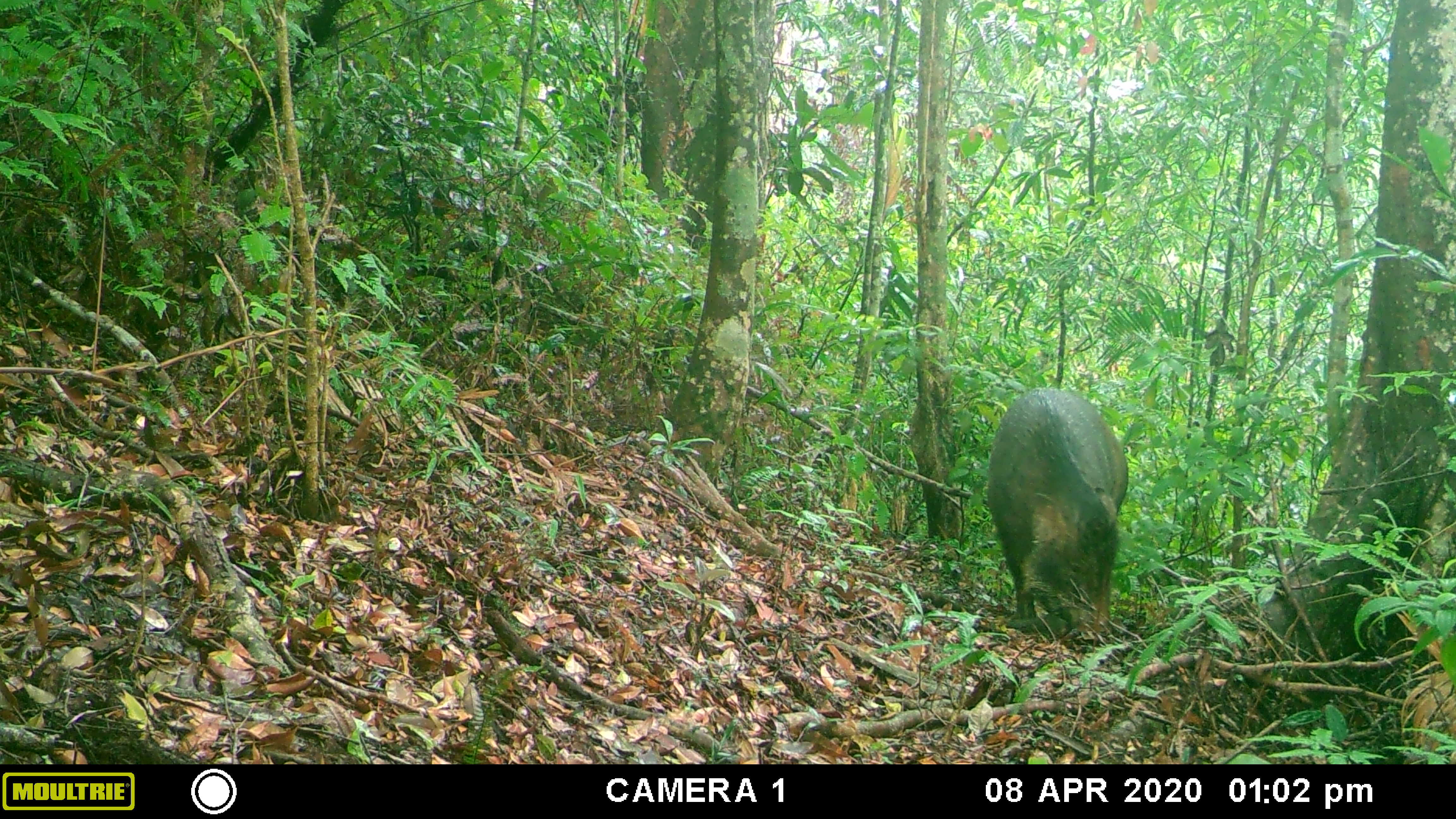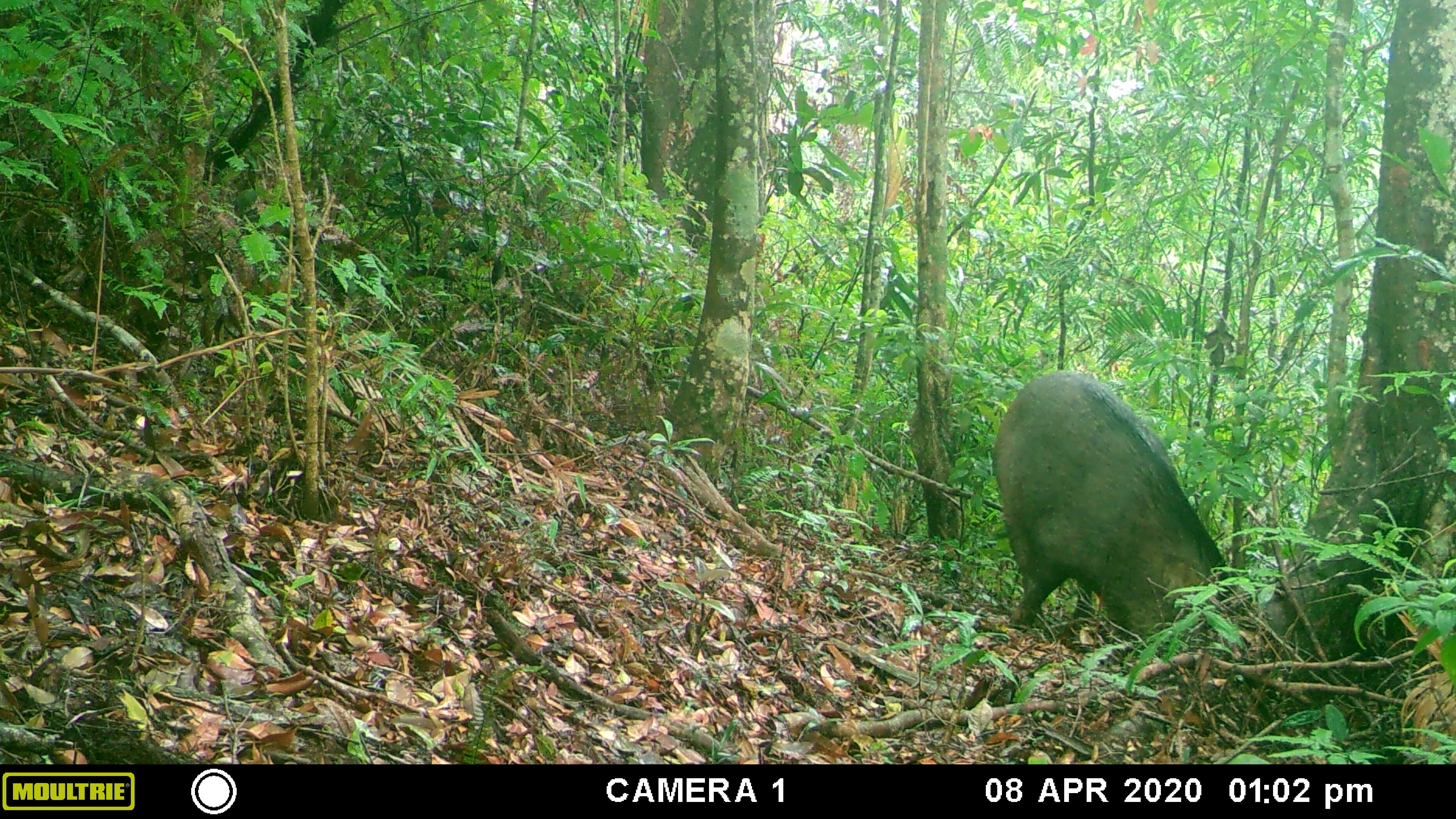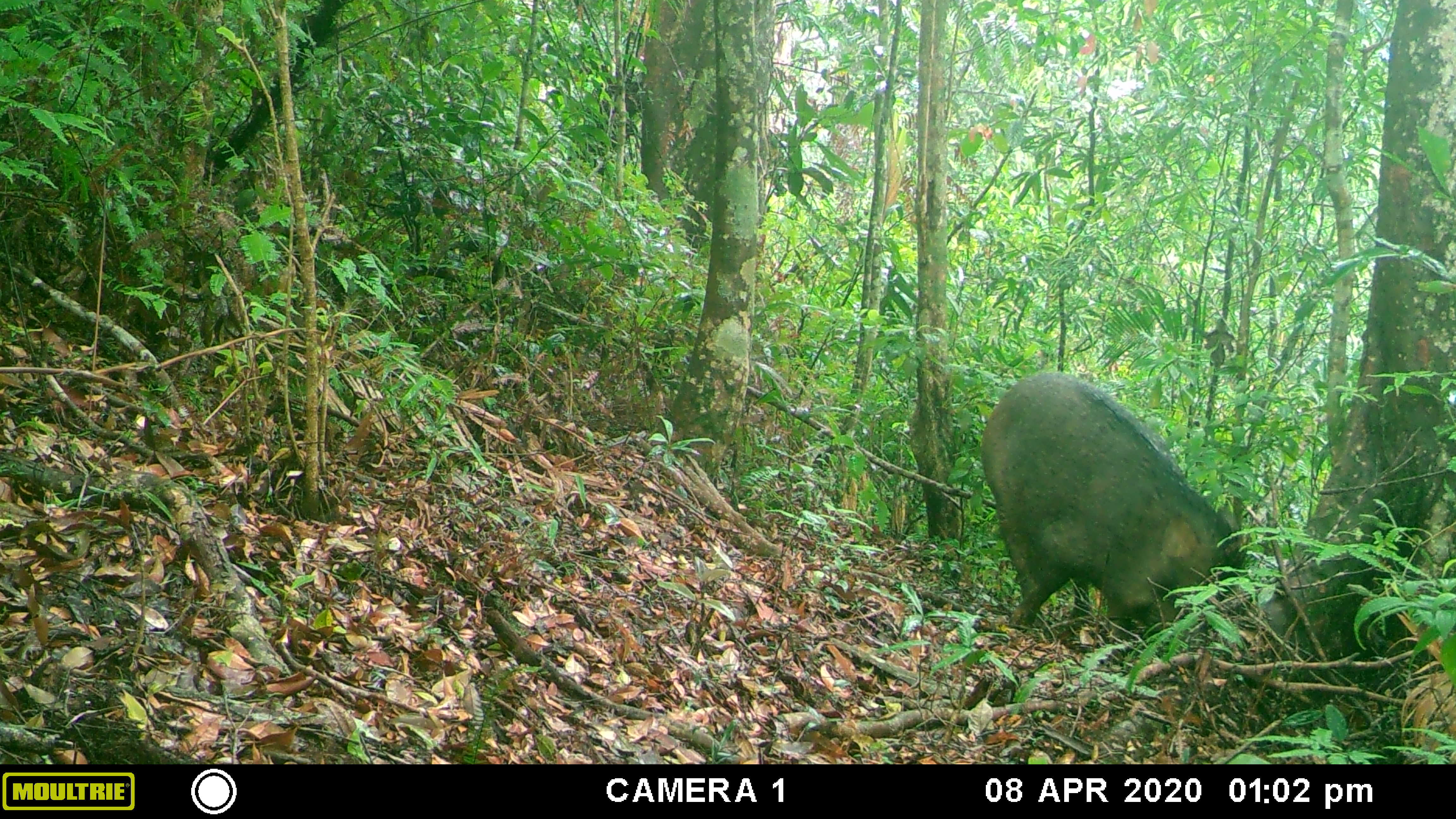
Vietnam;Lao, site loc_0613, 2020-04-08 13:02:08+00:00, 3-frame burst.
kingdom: Animalia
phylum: Chordata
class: Mammalia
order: Artiodactyla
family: Suidae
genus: Sus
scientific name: Sus scrofa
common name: eurasian wild pig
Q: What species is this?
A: Eurasian wild pig (Sus scrofa).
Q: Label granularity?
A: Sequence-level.